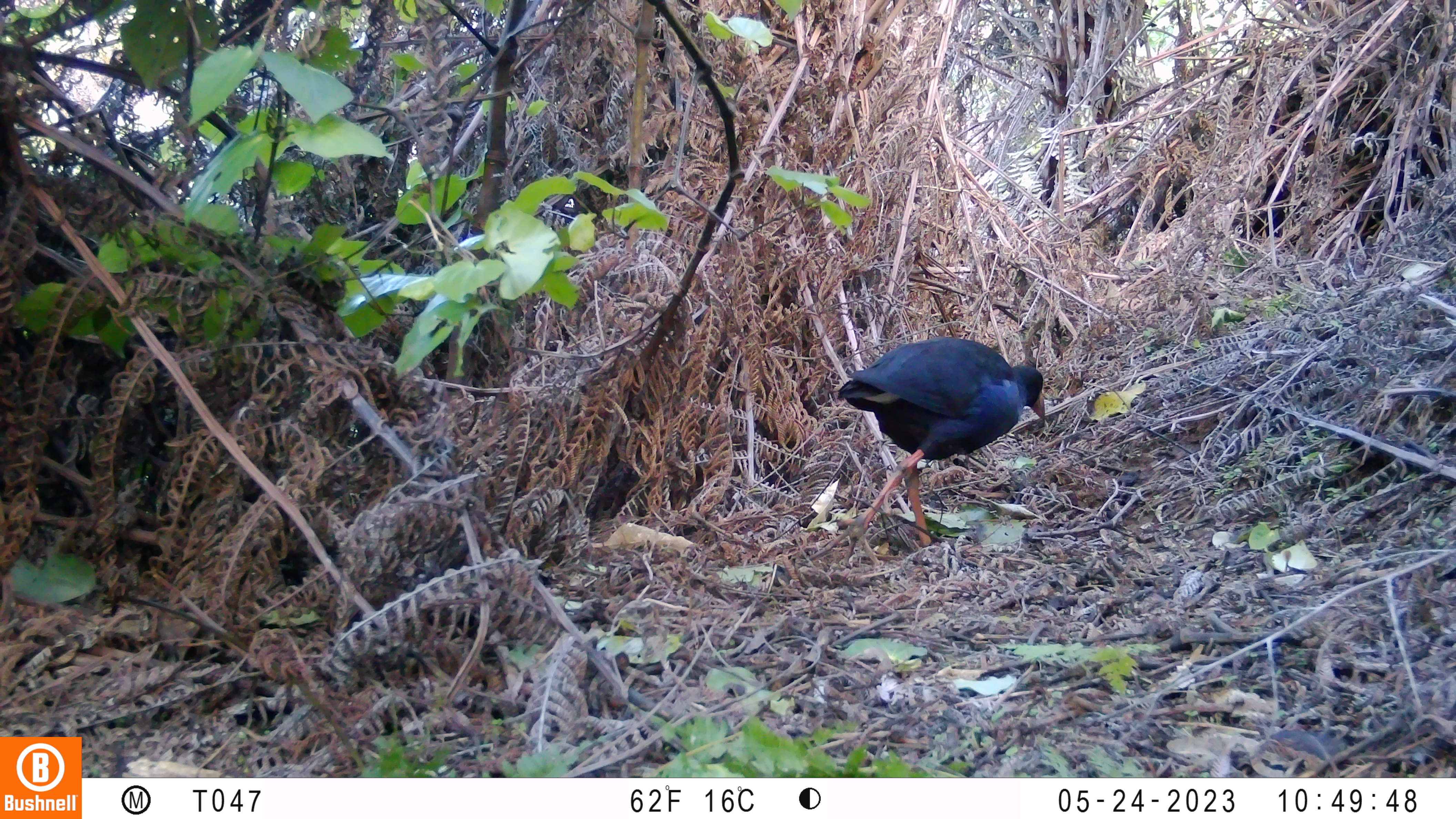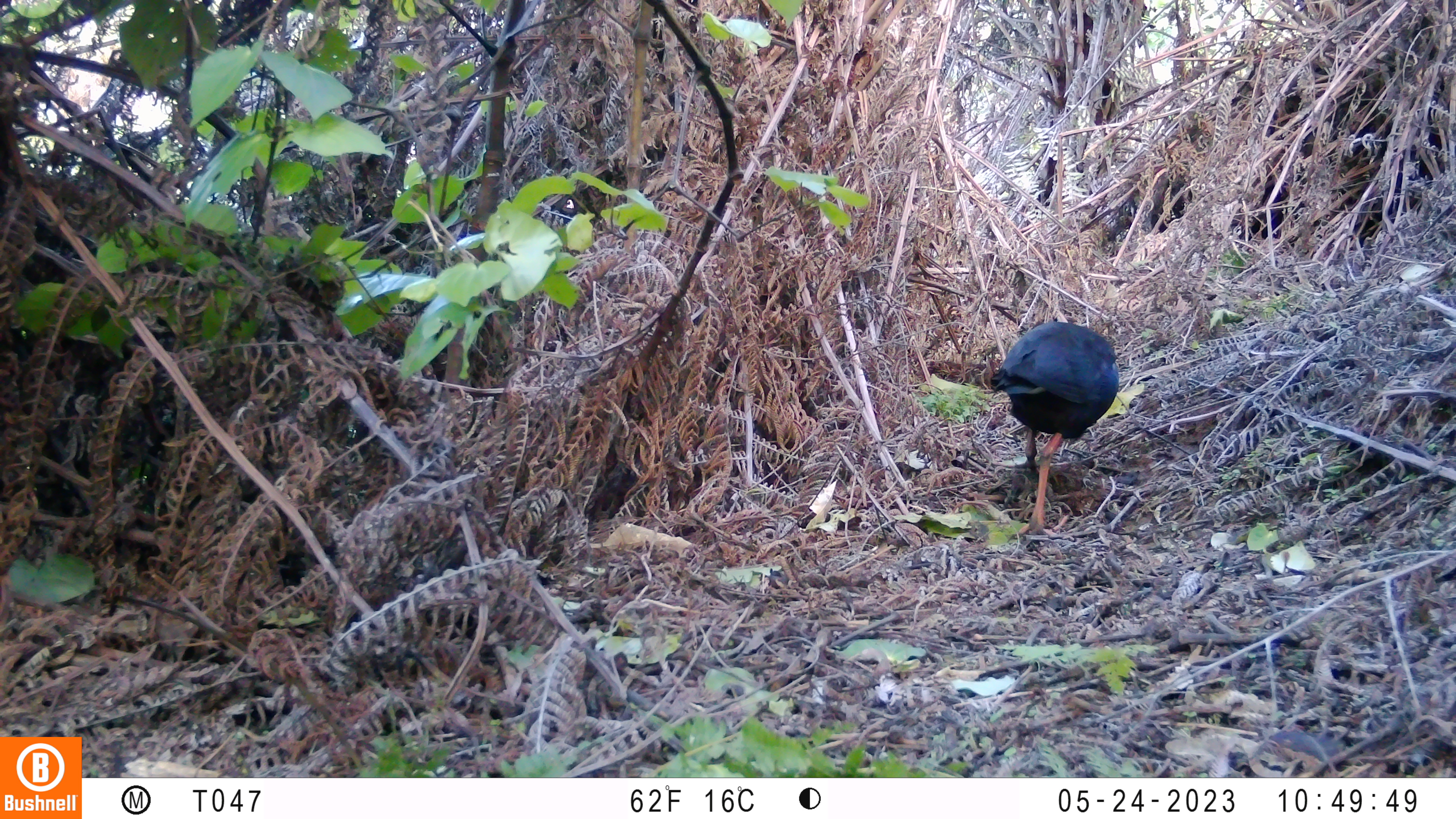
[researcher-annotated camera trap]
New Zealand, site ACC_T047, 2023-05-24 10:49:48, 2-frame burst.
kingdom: Animalia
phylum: Chordata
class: Aves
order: Gruiformes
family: Rallidae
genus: Porphyrio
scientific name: Porphyrio melanotus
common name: australasian swamphen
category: pukeko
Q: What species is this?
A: Pukeko (australasian swamphen) (Porphyrio melanotus).